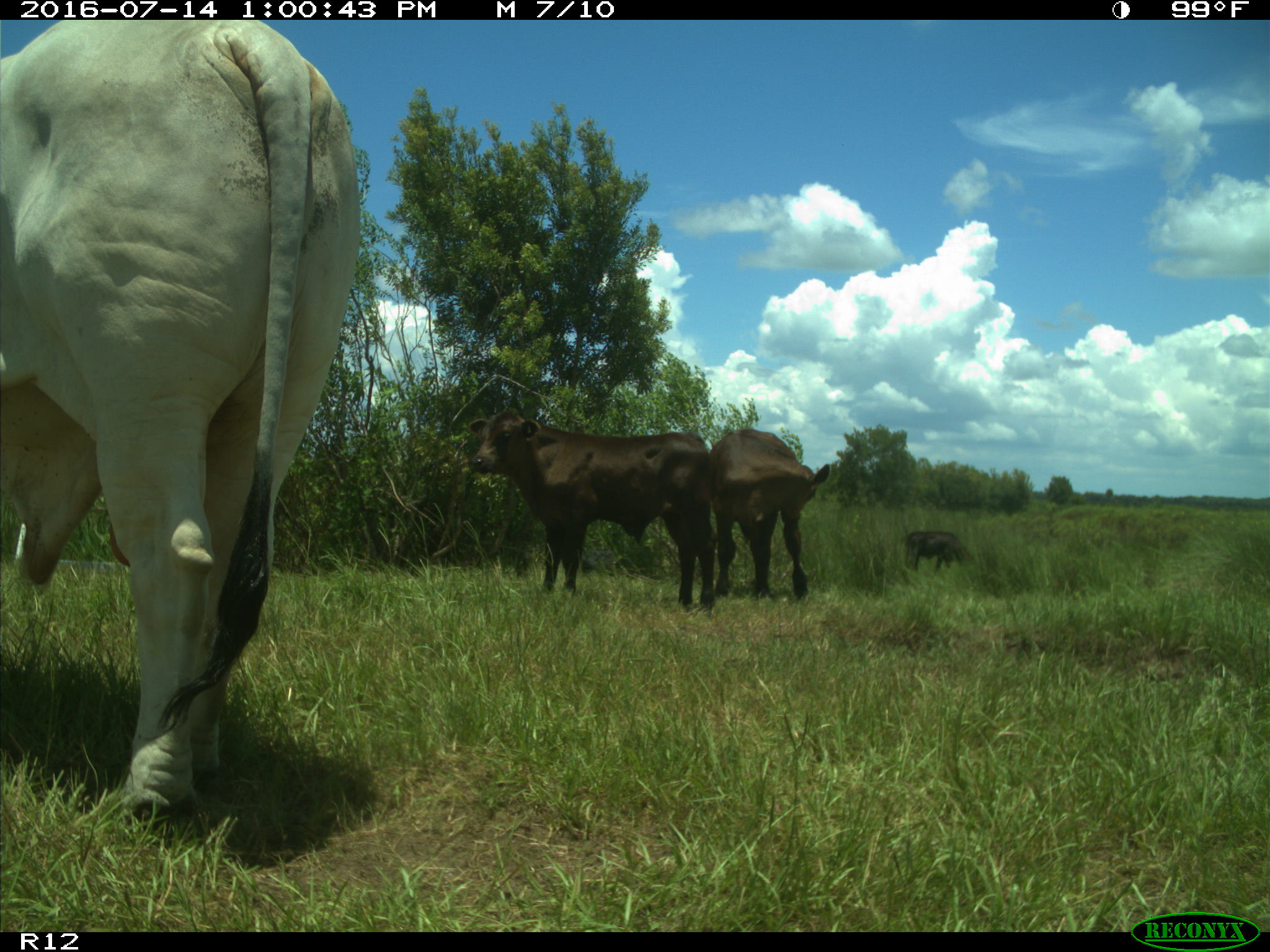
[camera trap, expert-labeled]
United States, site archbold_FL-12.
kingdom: Animalia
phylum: Chordata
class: Mammalia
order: Artiodactyla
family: Bovidae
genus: Bos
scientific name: Bos taurus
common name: domestic cow